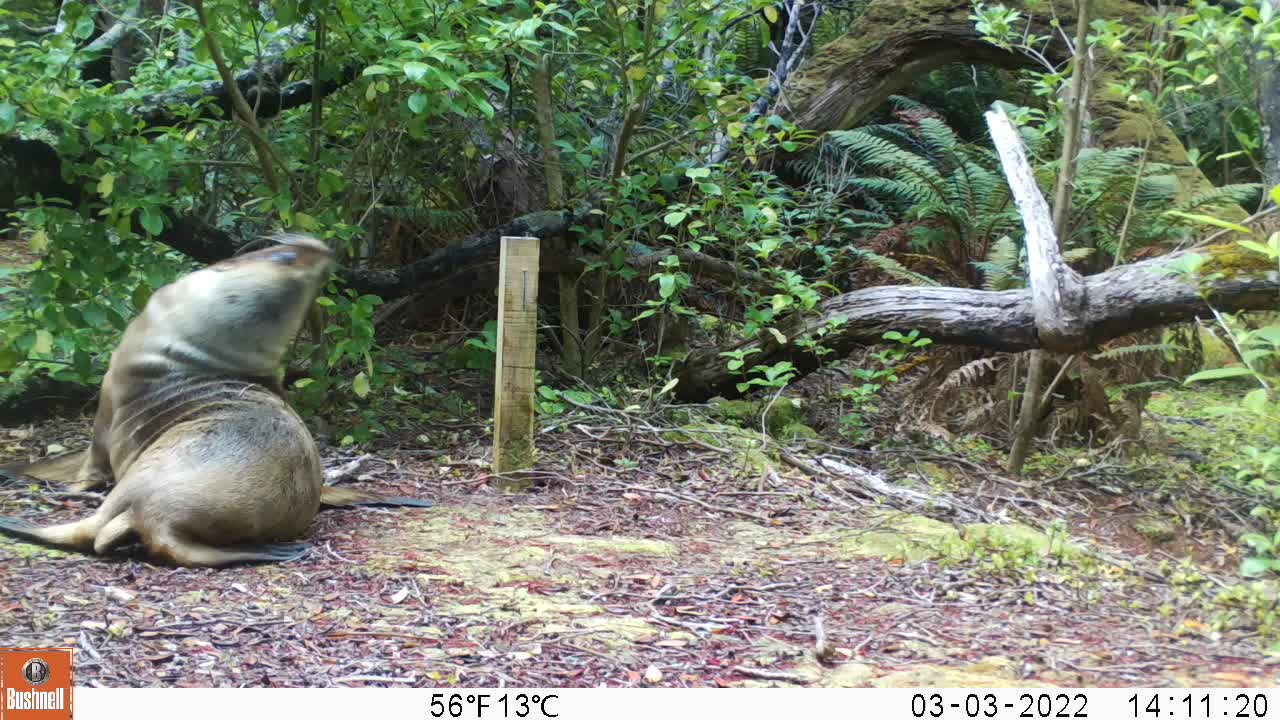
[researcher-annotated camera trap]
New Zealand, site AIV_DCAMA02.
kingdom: Animalia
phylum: Chordata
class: Mammalia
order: Carnivora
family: Otariidae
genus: Phocarctos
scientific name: Phocarctos hookeri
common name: new zealand sea lion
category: sealion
Sealion (new zealand sea lion) (Phocarctos hookeri).